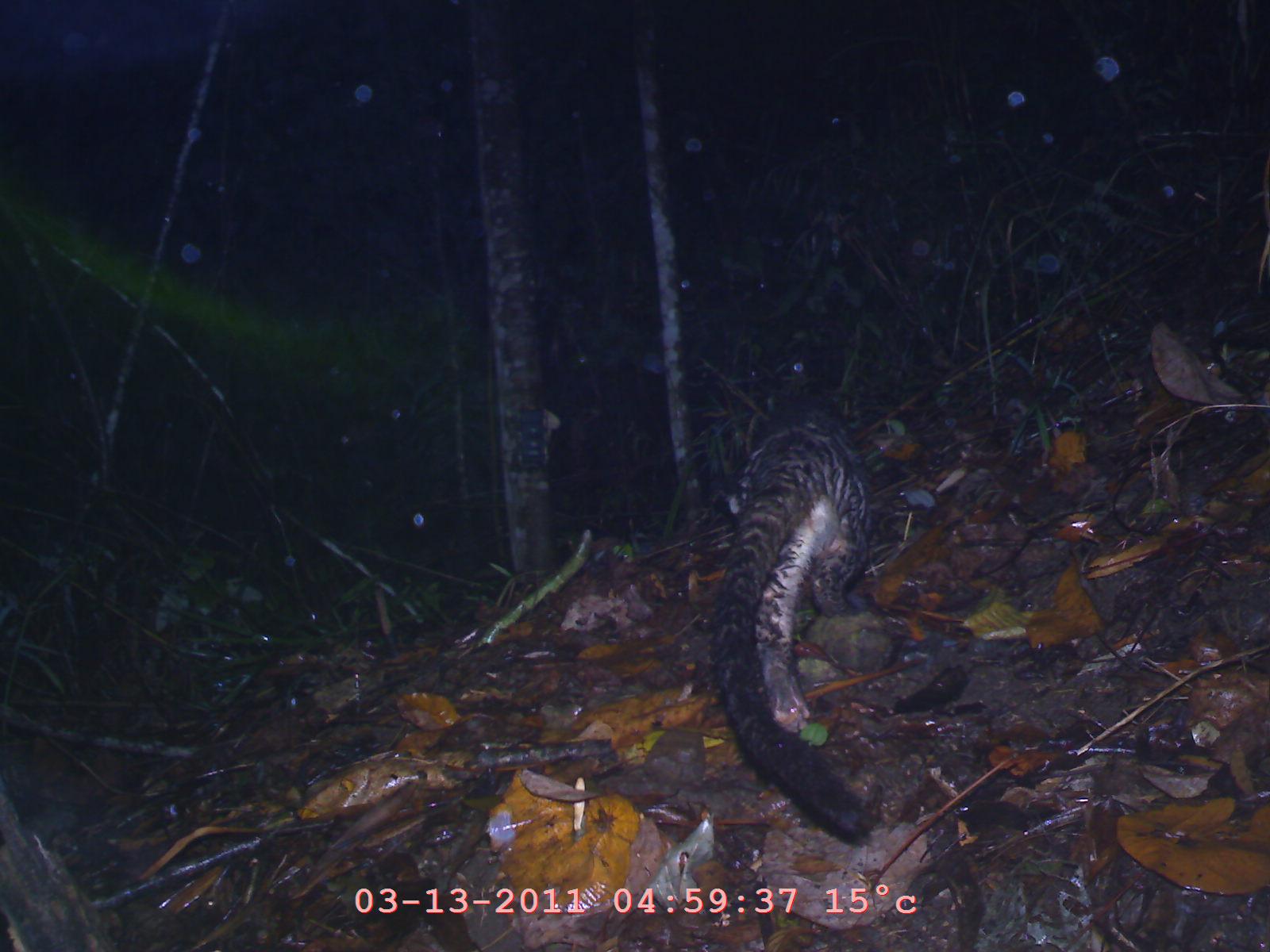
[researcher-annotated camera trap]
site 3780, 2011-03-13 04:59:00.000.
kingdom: Animalia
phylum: Chordata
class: Mammalia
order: Carnivora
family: Viverridae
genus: Paradoxurus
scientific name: Paradoxurus hermaphroditus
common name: asian palm civet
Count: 1.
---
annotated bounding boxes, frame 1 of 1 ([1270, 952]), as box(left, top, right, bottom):
paradoxurus hermaphroditus: box(707, 400, 882, 848)